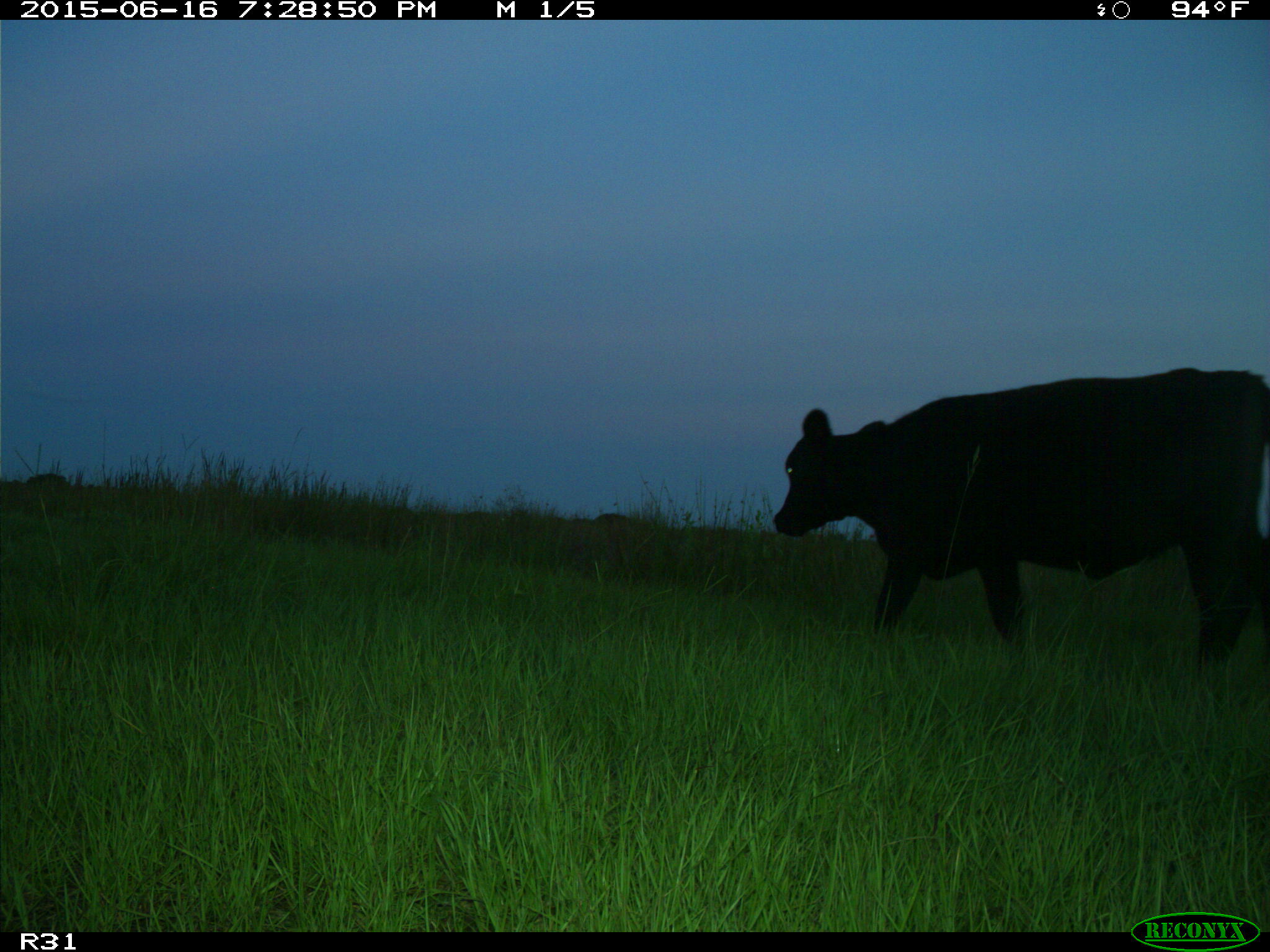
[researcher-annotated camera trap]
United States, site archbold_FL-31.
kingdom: Animalia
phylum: Chordata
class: Mammalia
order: Artiodactyla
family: Bovidae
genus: Bos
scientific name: Bos taurus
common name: domestic cow